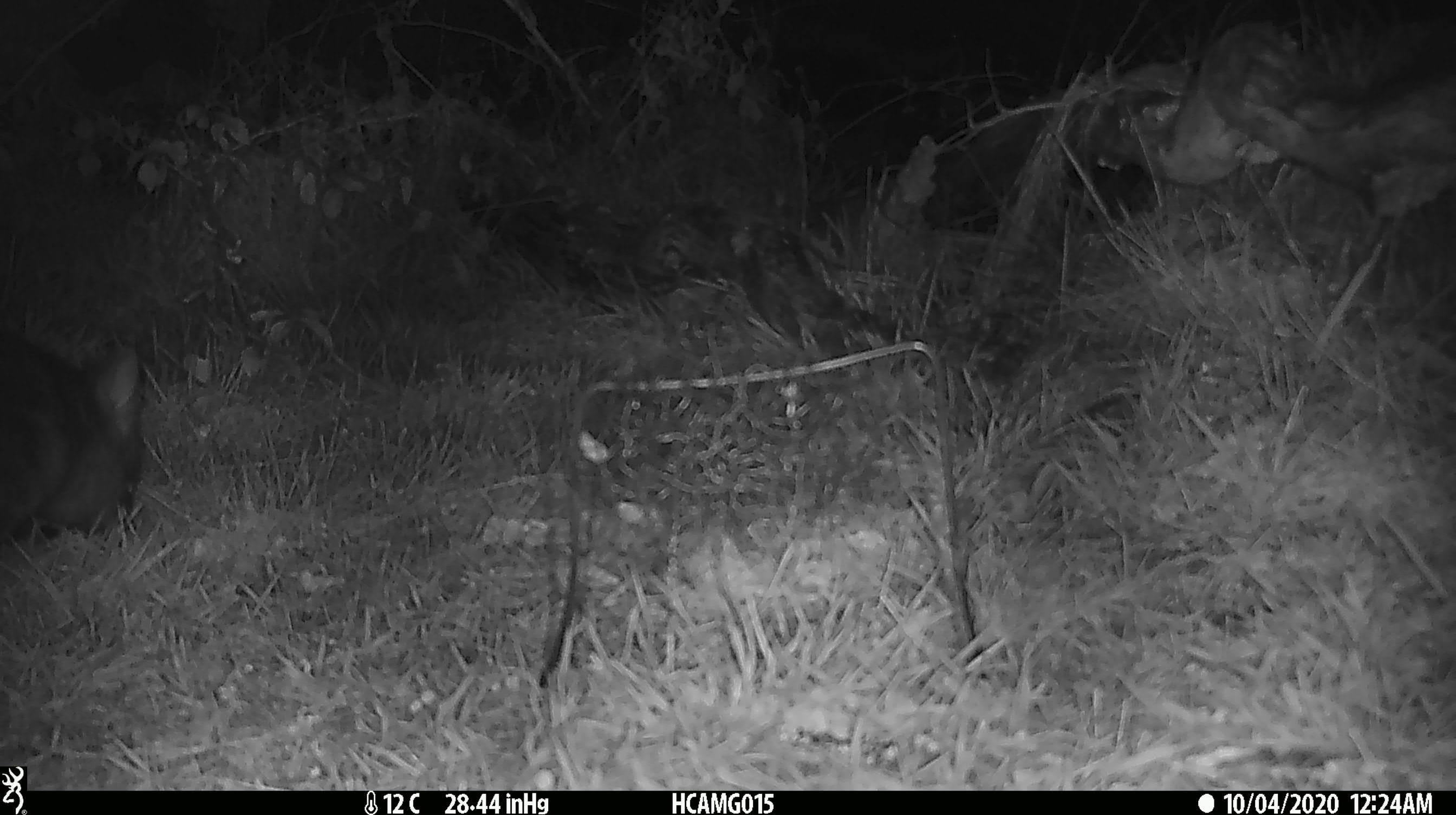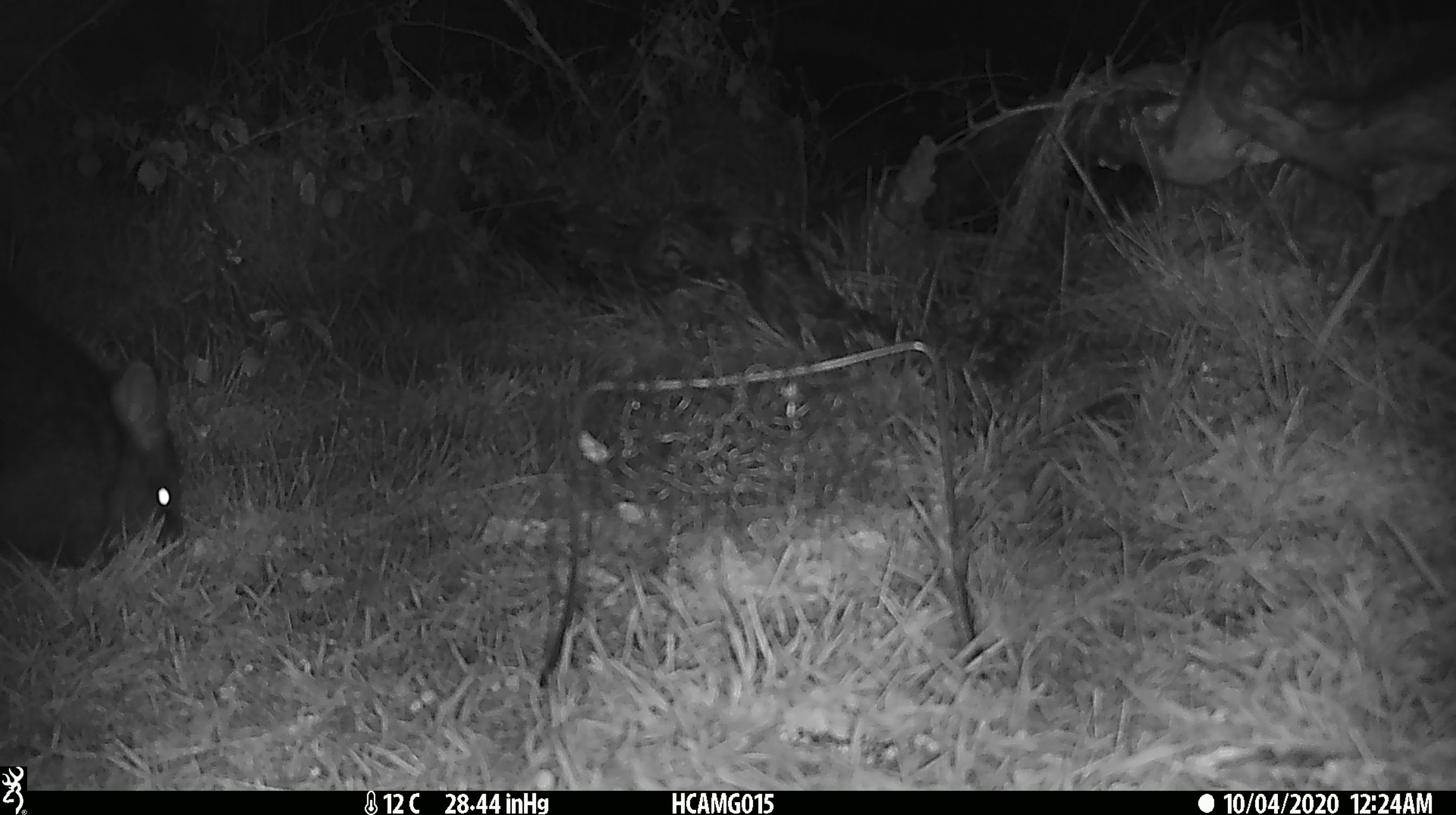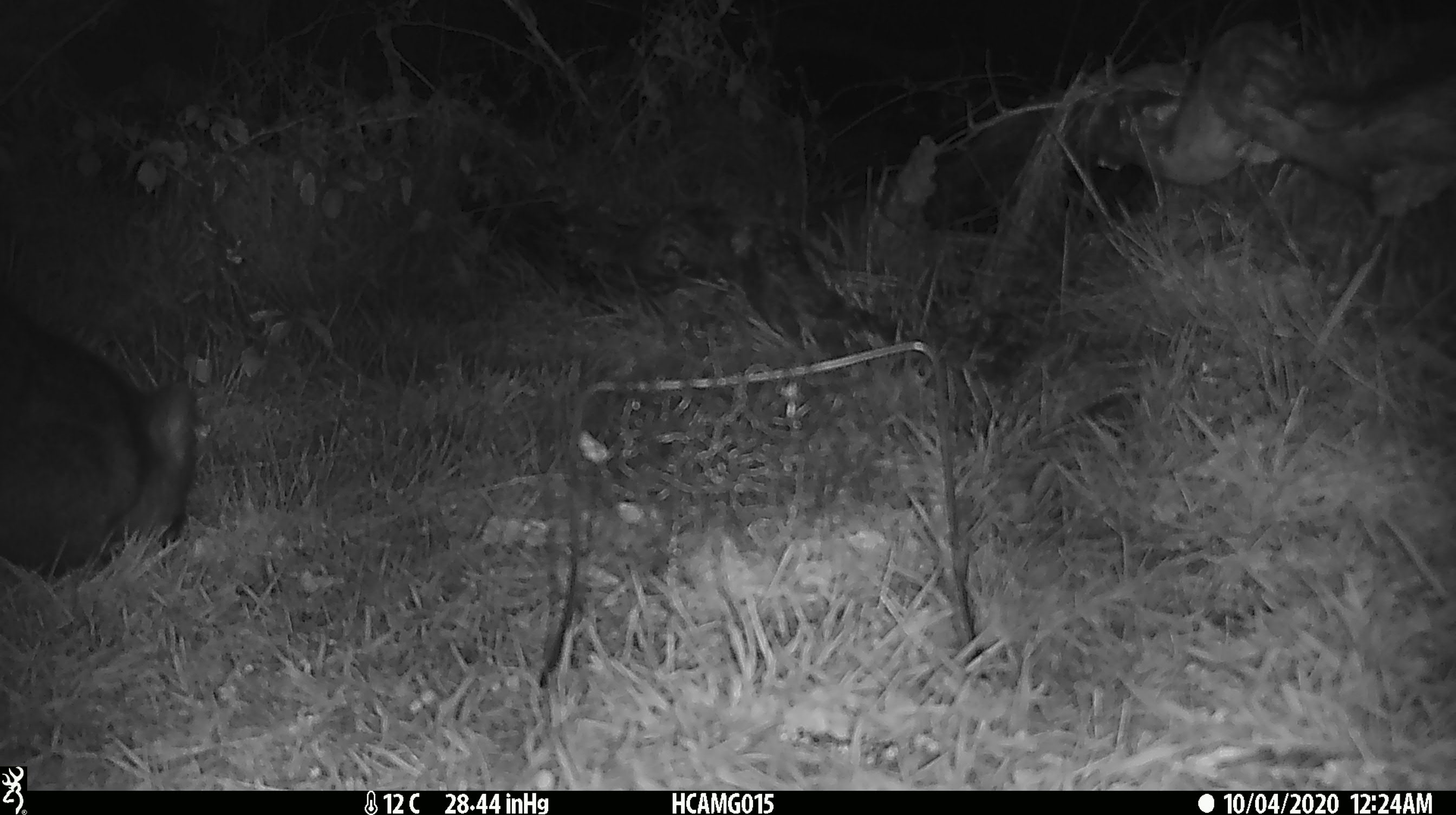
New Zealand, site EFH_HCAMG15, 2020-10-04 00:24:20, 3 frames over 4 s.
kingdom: Animalia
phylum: Chordata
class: Mammalia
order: Diprotodontia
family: Phalangeridae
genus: Trichosurus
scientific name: Trichosurus vulpecula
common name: common brushtail possum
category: possum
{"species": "possum (common brushtail possum) (Trichosurus vulpecula)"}